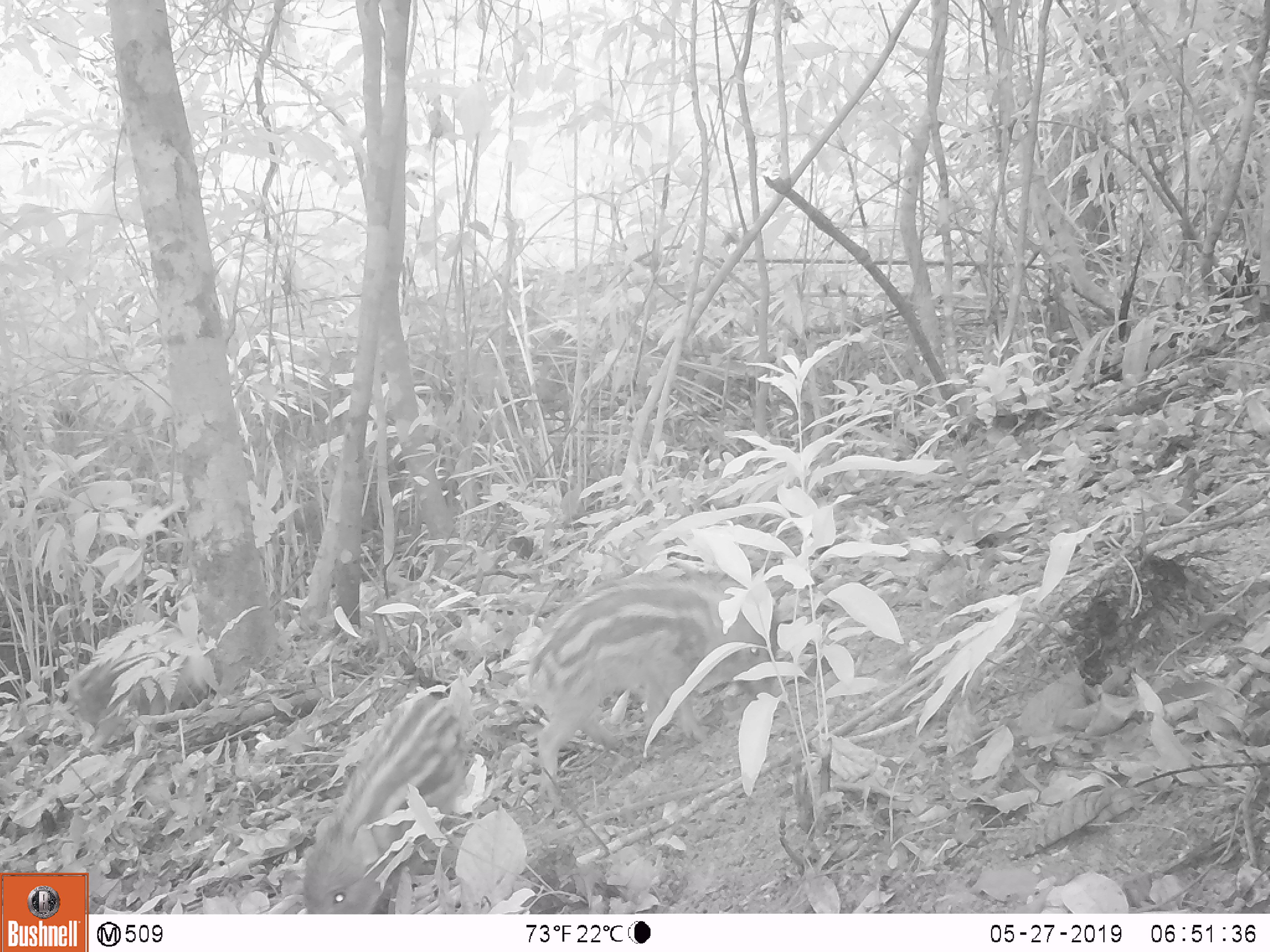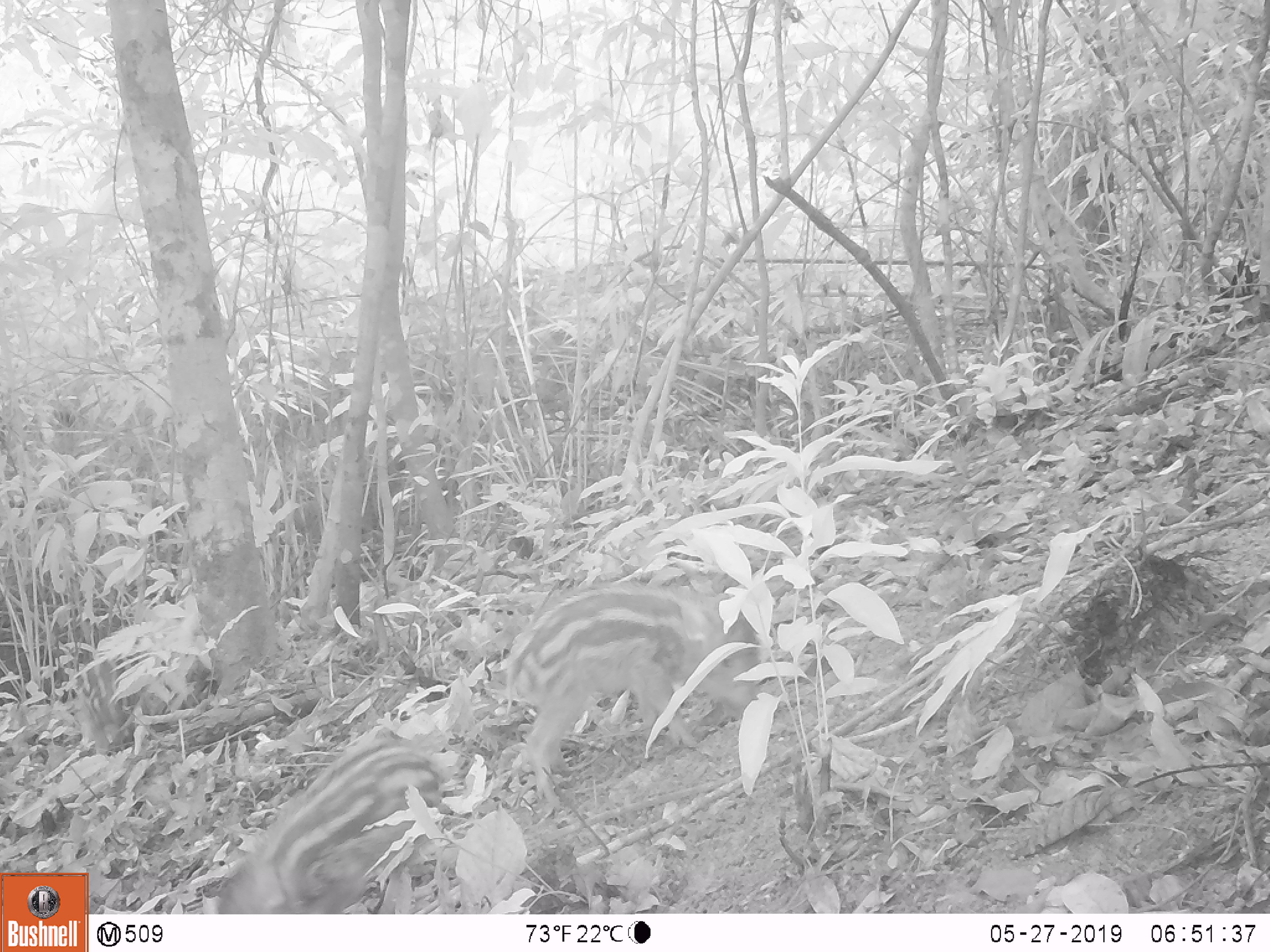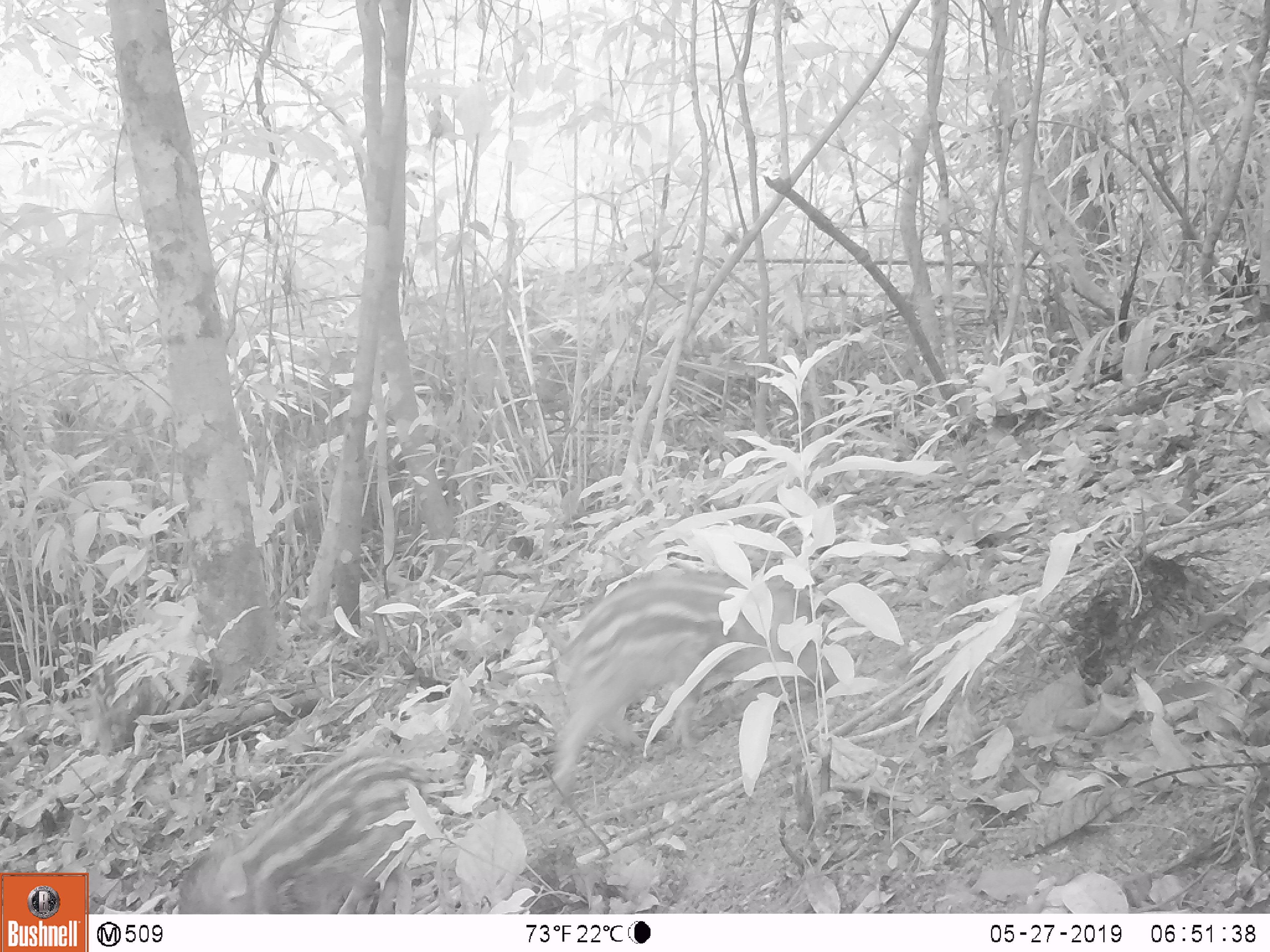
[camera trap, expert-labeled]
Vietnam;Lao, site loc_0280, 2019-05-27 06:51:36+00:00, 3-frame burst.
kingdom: Animalia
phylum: Chordata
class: Mammalia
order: Artiodactyla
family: Suidae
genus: Sus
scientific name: Sus scrofa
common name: eurasian wild pig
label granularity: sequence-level